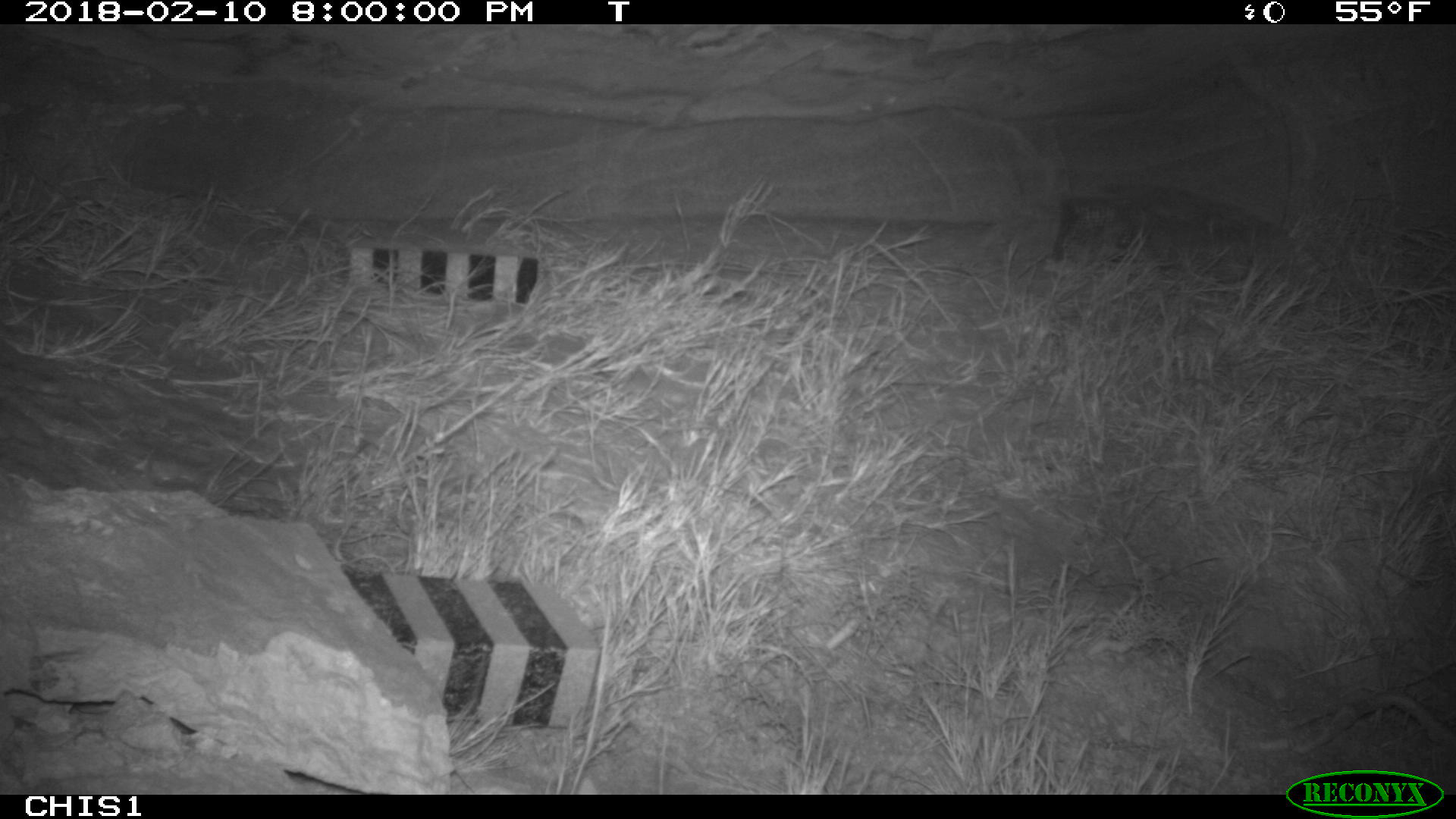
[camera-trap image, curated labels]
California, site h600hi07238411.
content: no animal present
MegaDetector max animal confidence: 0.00